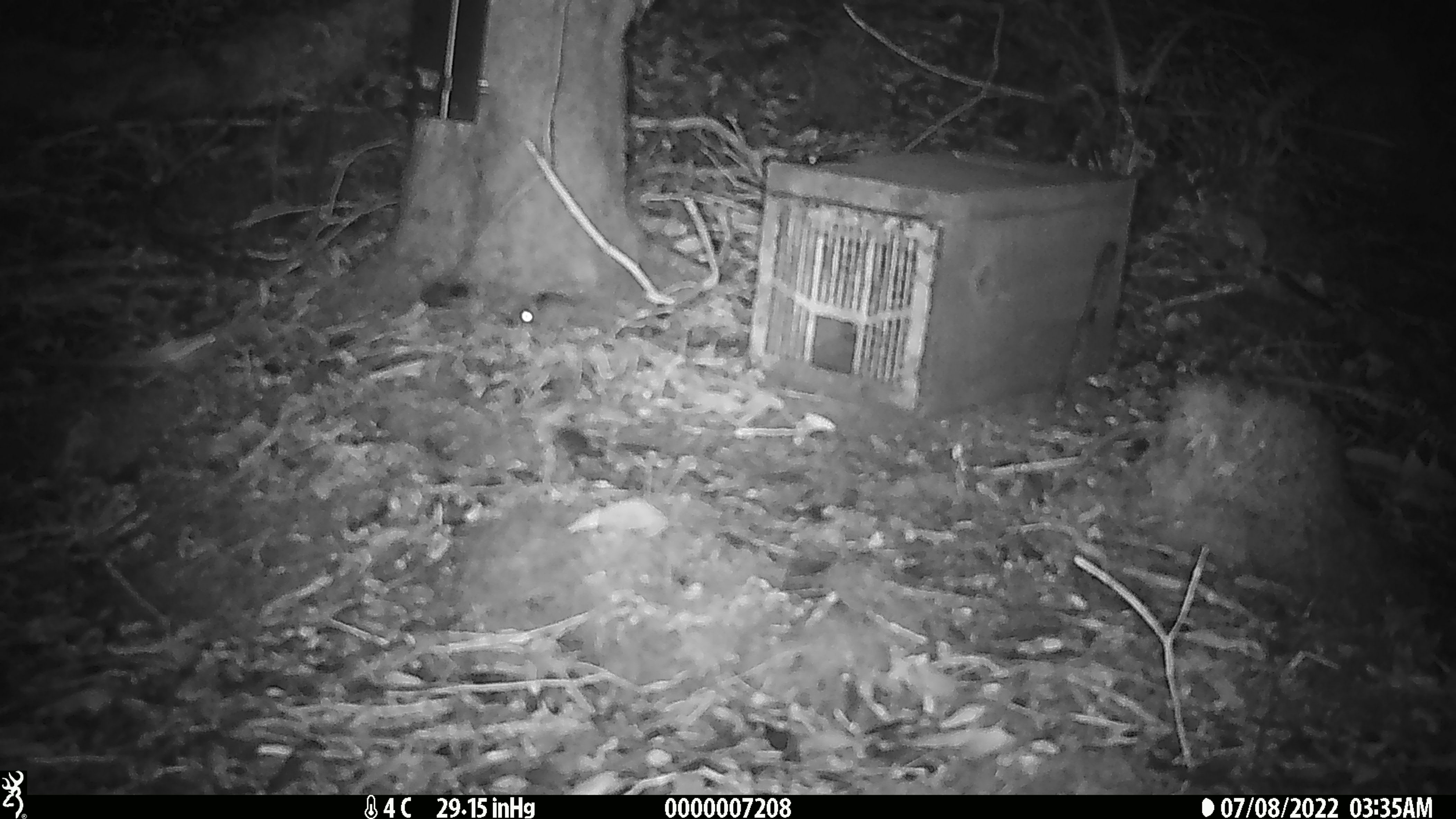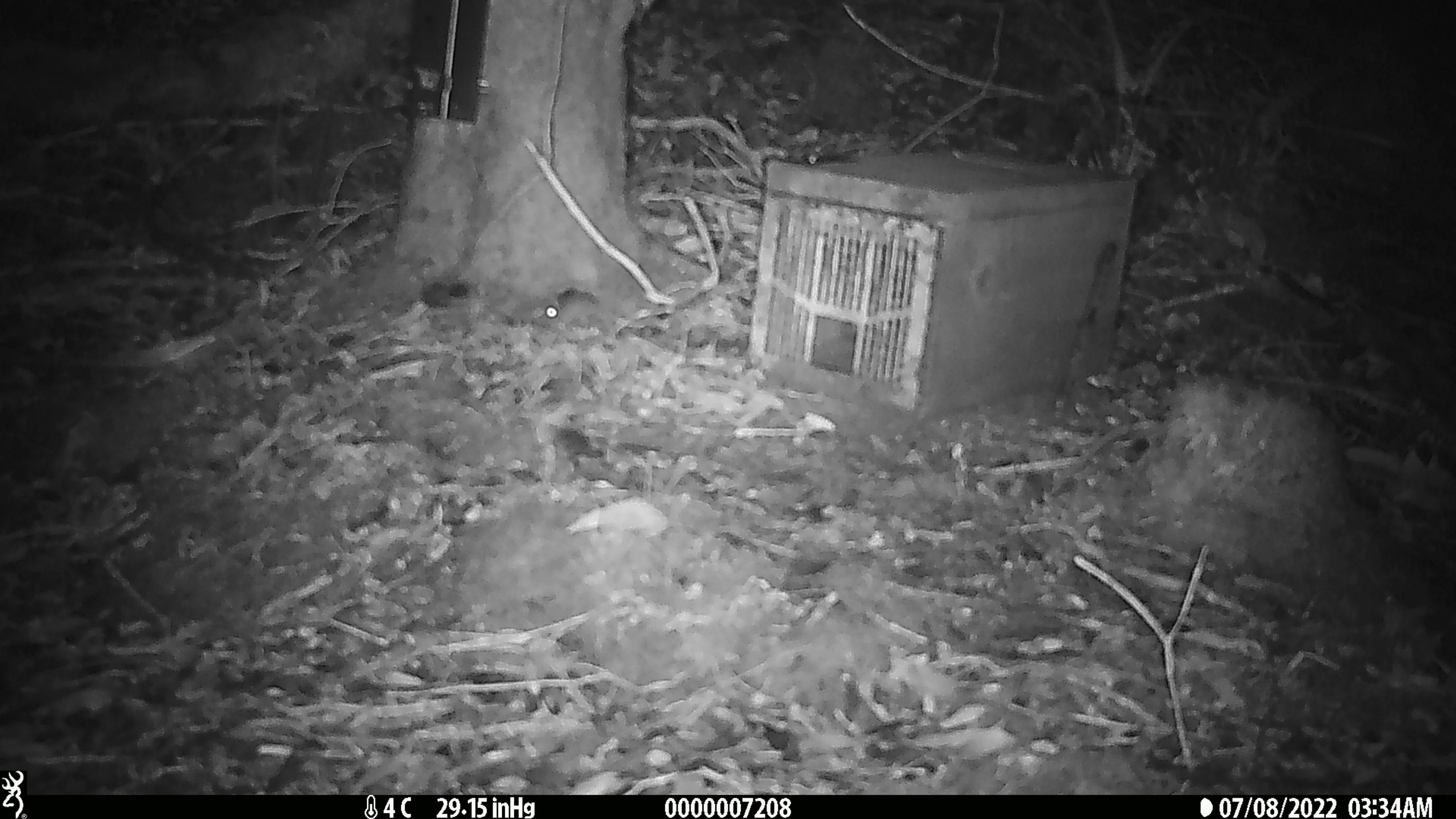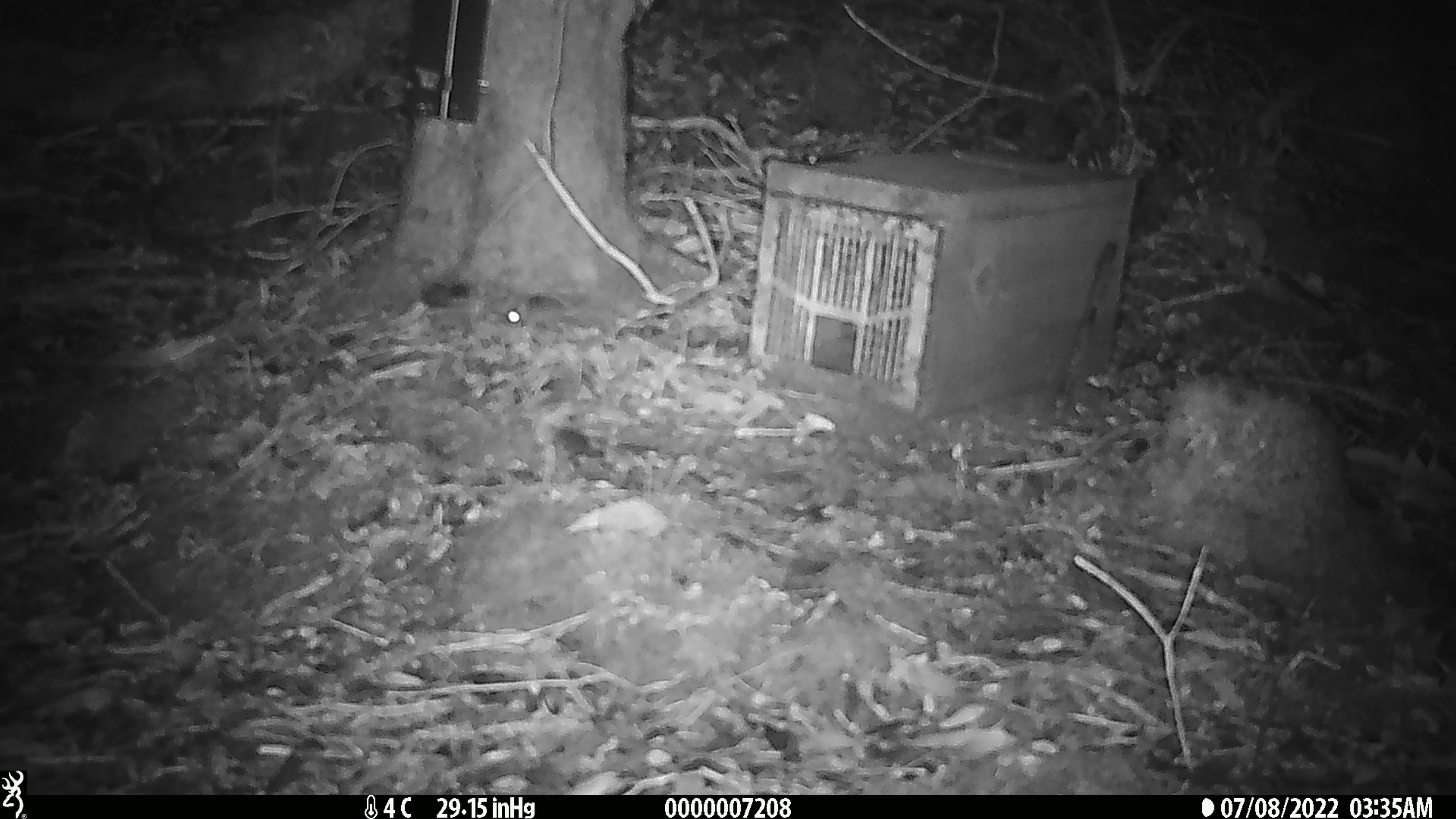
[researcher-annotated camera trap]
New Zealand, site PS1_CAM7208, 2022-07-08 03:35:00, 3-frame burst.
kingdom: Animalia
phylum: Chordata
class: Mammalia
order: Rodentia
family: Muridae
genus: Mus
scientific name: Mus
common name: mouse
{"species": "mouse (Mus)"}